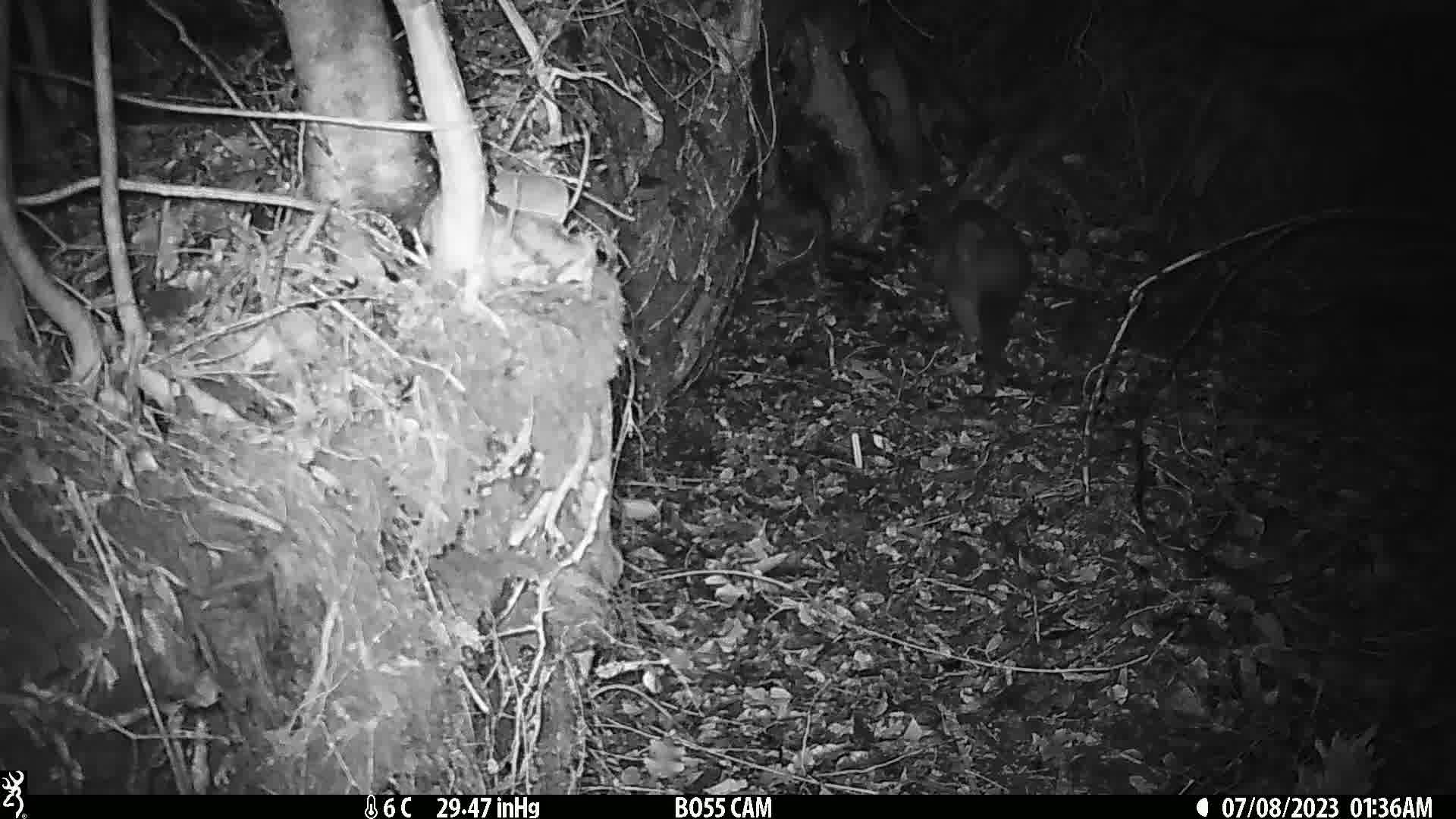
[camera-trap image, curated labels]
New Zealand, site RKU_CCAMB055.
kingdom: Animalia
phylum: Chordata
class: Mammalia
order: Diprotodontia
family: Phalangeridae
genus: Trichosurus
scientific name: Trichosurus vulpecula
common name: common brushtail possum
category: possum